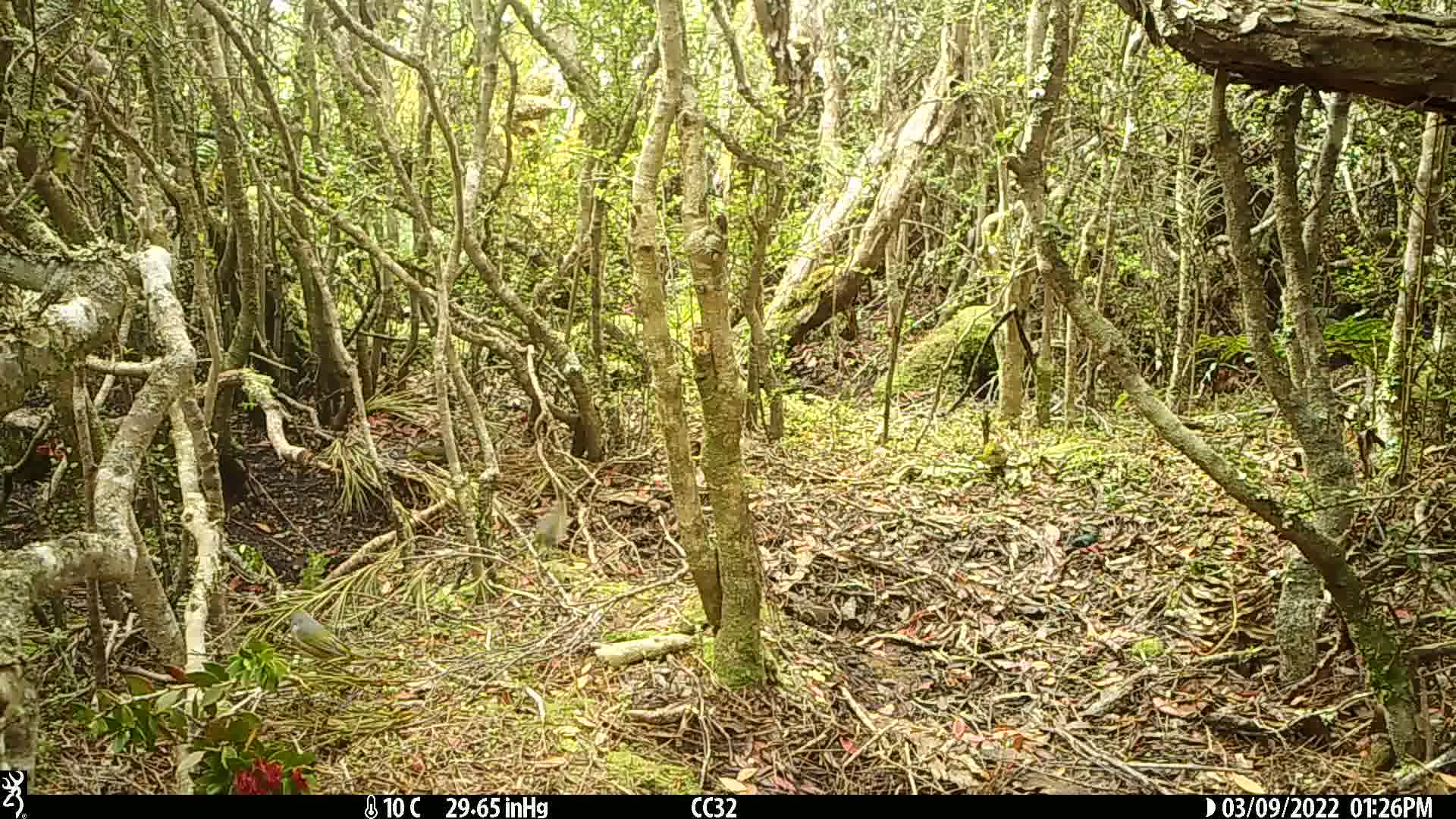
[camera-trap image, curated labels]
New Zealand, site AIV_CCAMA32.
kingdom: Animalia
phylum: Chordata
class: Aves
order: Passeriformes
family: Zosteropidae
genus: Zosterops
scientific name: Zosterops lateralis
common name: silvereye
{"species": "silvereye (Zosterops lateralis)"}